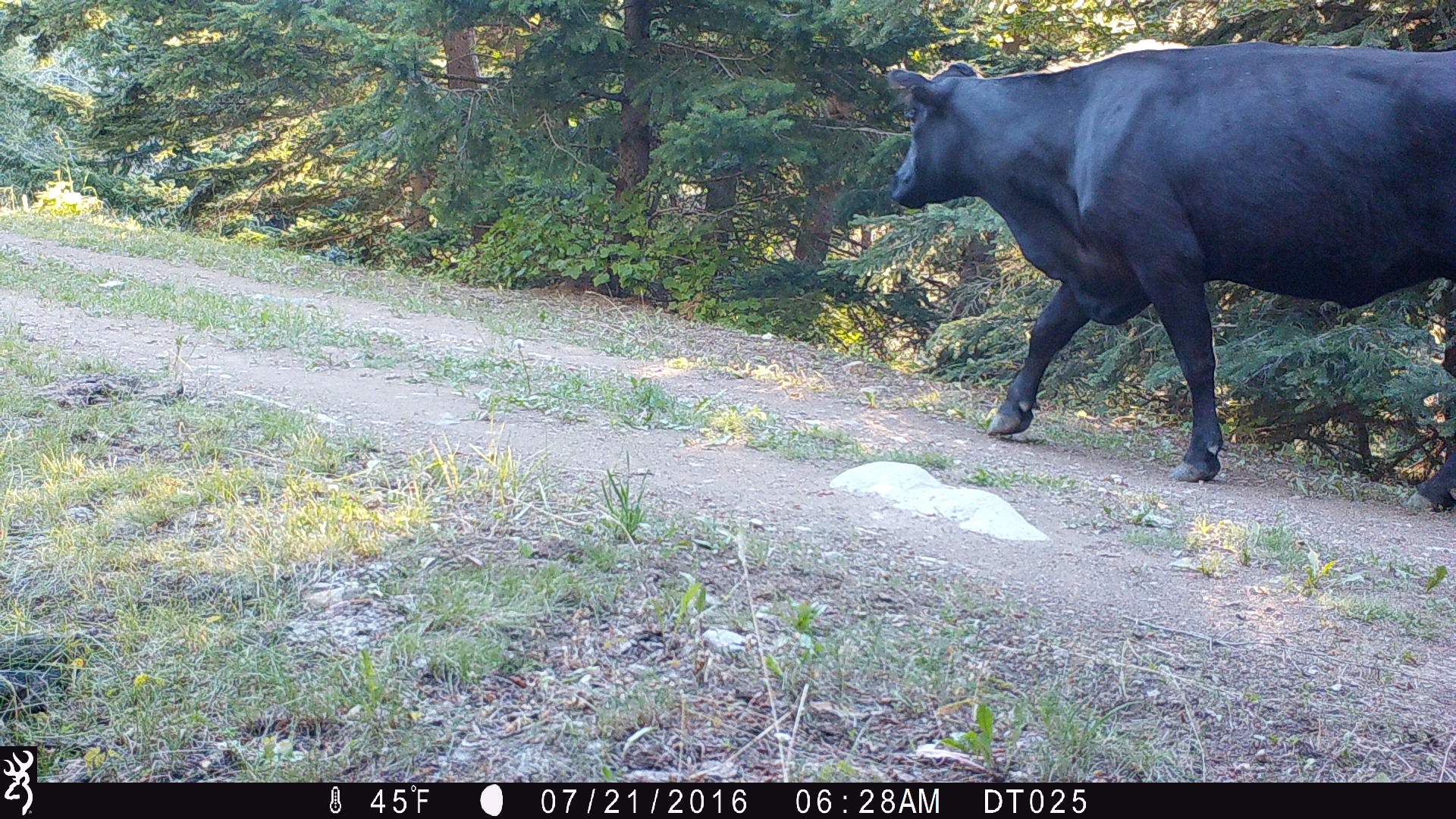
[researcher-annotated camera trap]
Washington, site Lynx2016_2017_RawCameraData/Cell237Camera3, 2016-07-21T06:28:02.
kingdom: Animalia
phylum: Chordata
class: Mammalia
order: Artiodactyla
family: Bovidae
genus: Bos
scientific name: Bos taurus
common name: domestic cattle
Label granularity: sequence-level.